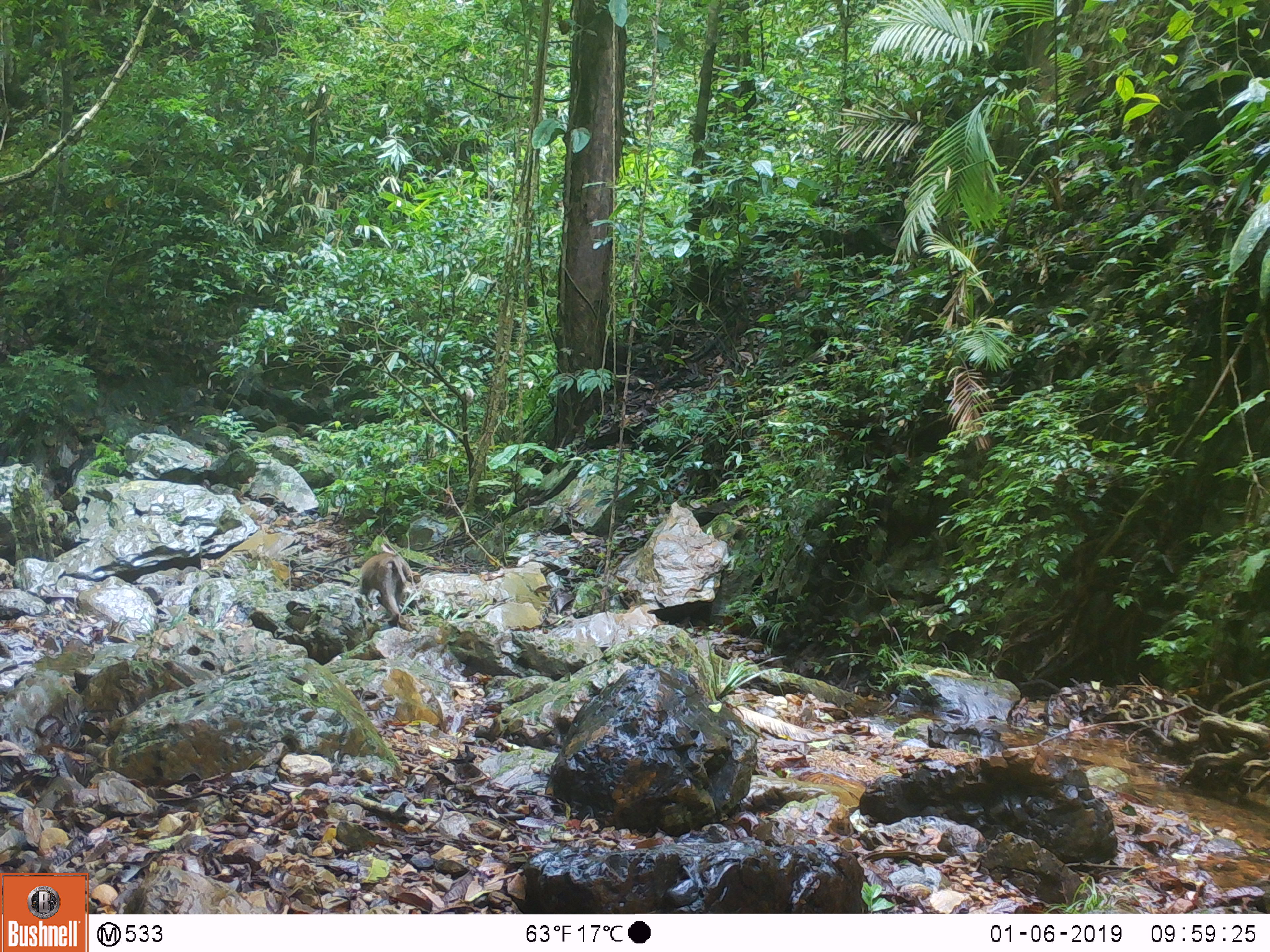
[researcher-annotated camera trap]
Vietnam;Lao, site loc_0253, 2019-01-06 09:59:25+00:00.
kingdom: Animalia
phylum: Chordata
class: Mammalia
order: Primates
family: Cercopithecidae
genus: Macaca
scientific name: Macaca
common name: macaques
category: assam or rhesus macaque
Assam or rhesus macaque (macaques) (Macaca). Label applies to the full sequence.